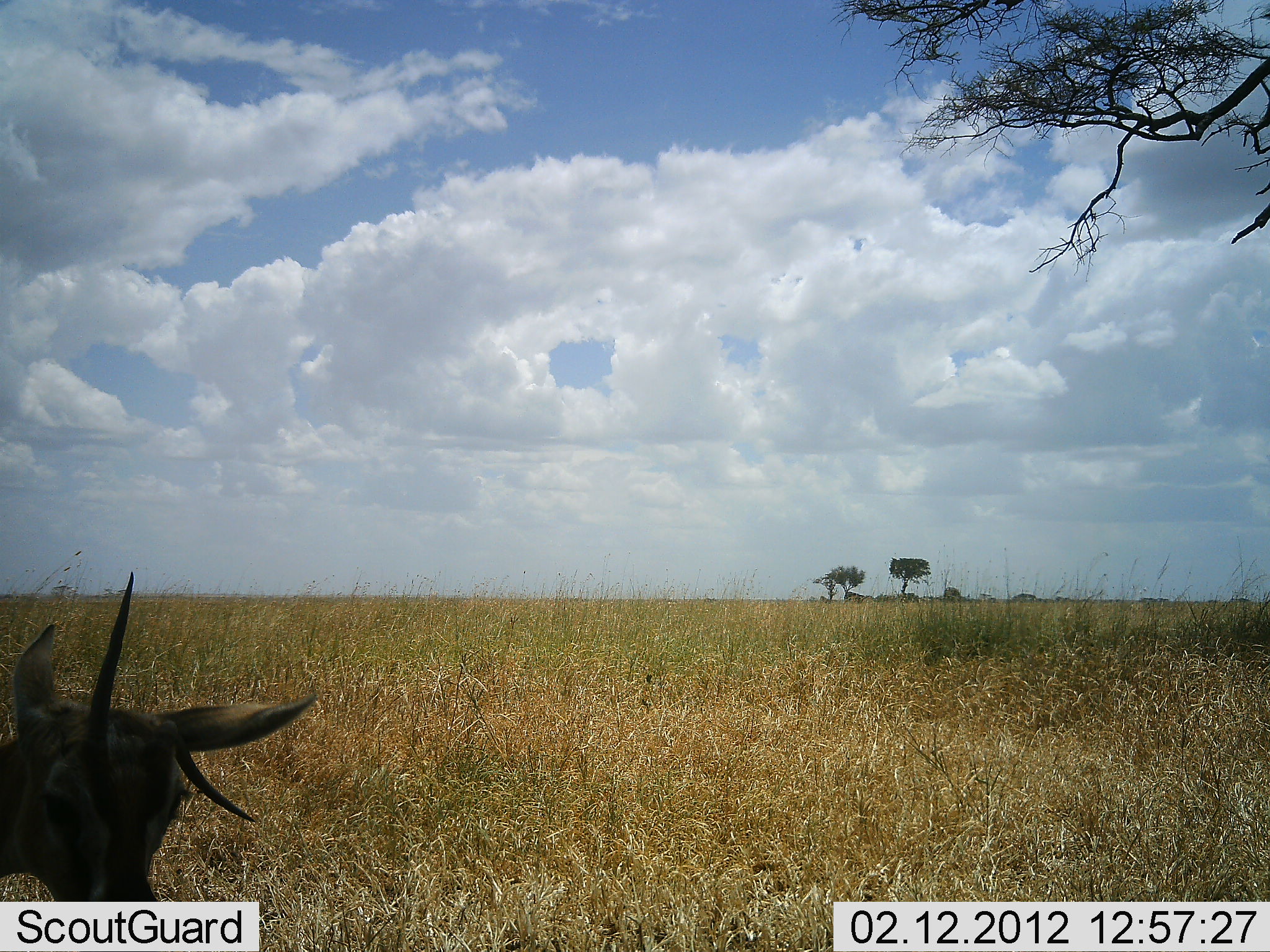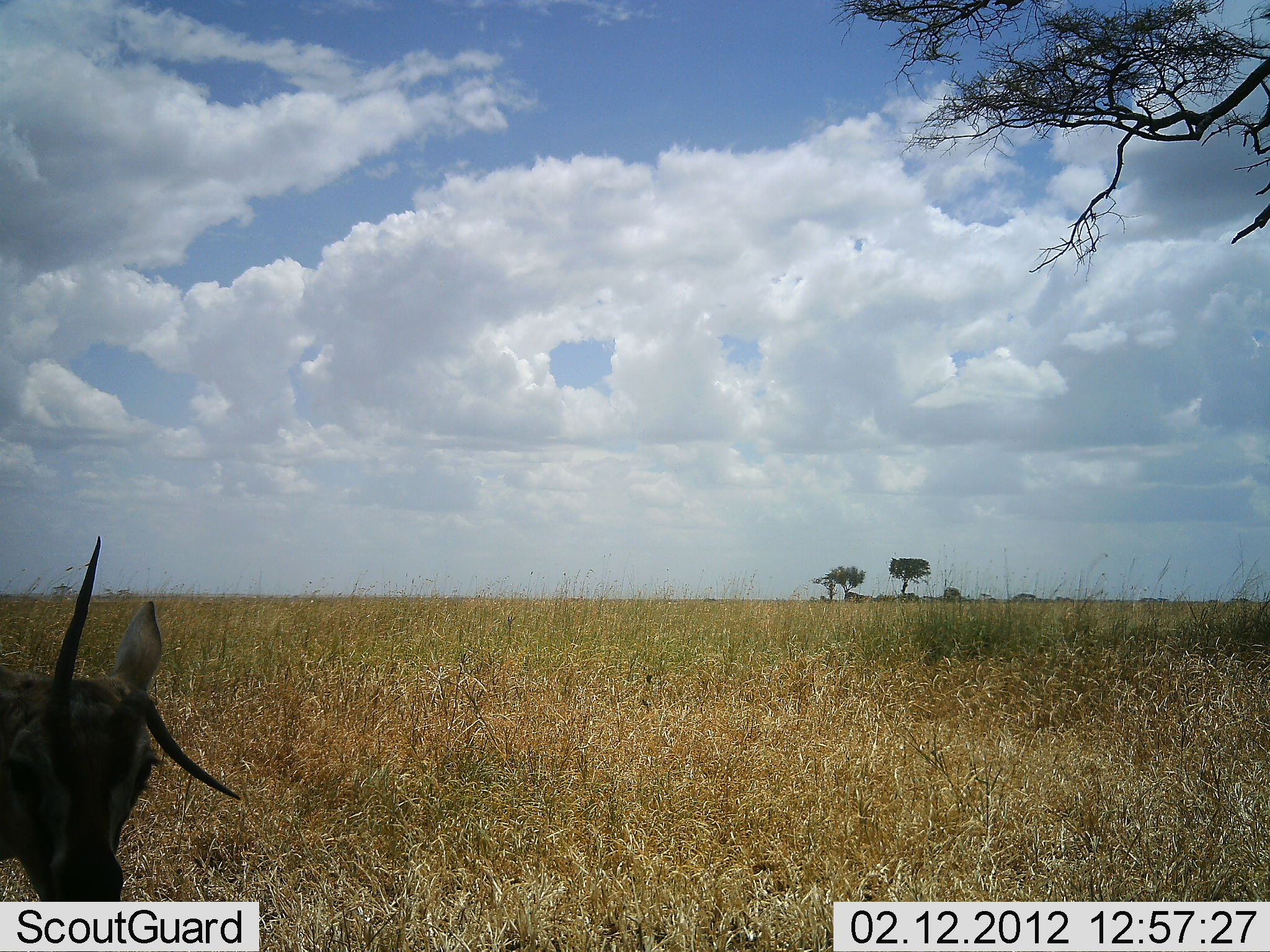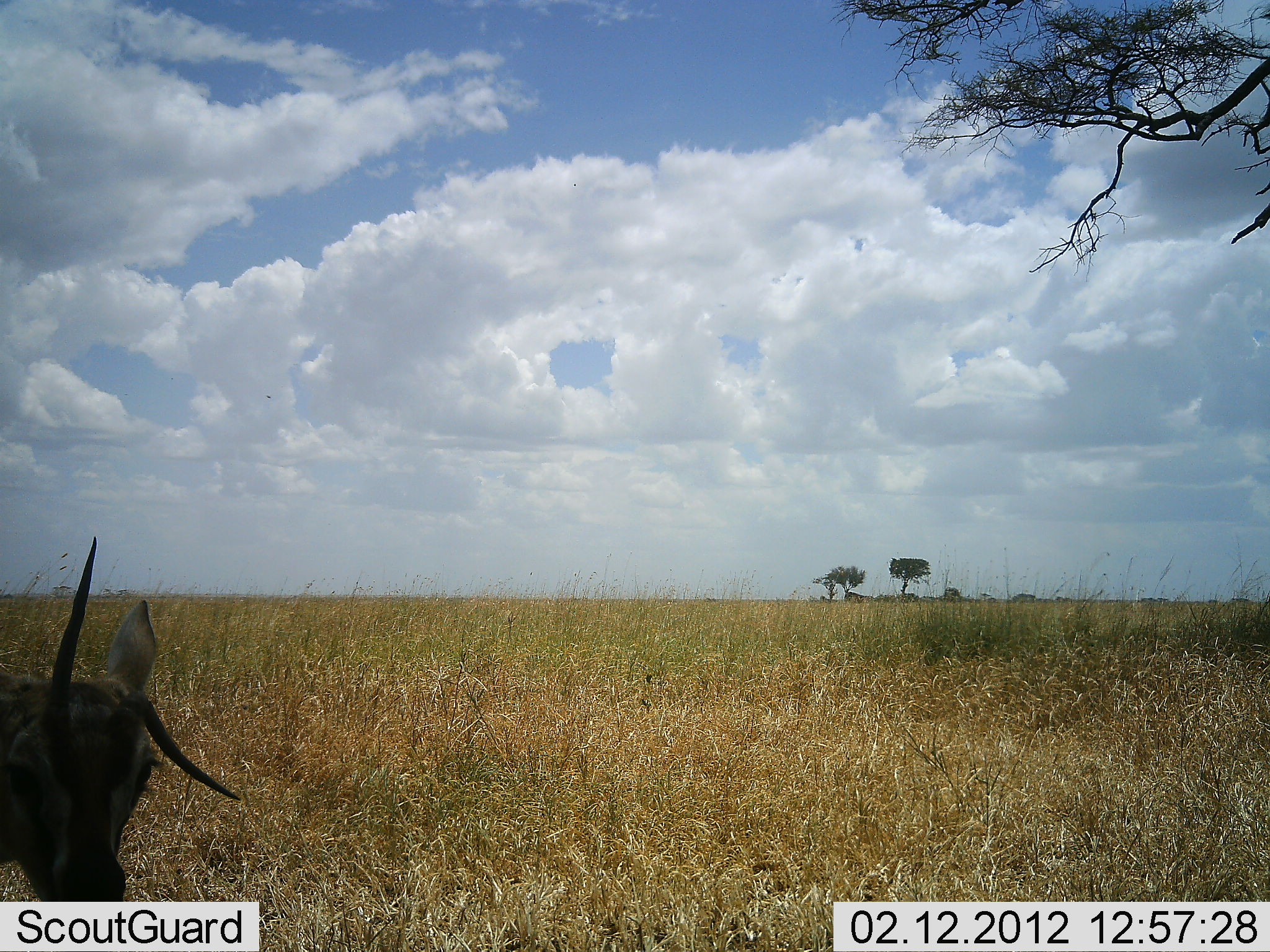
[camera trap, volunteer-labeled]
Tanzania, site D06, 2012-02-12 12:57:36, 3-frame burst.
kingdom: Animalia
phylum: Chordata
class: Mammalia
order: Artiodactyla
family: Bovidae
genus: Nanger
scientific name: Nanger granti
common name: grant's gazelle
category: gazellegrants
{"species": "gazellegrants (grant's gazelle) (Nanger granti)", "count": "1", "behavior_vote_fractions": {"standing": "83%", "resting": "0%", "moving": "17%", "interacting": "0%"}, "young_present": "8%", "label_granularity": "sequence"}